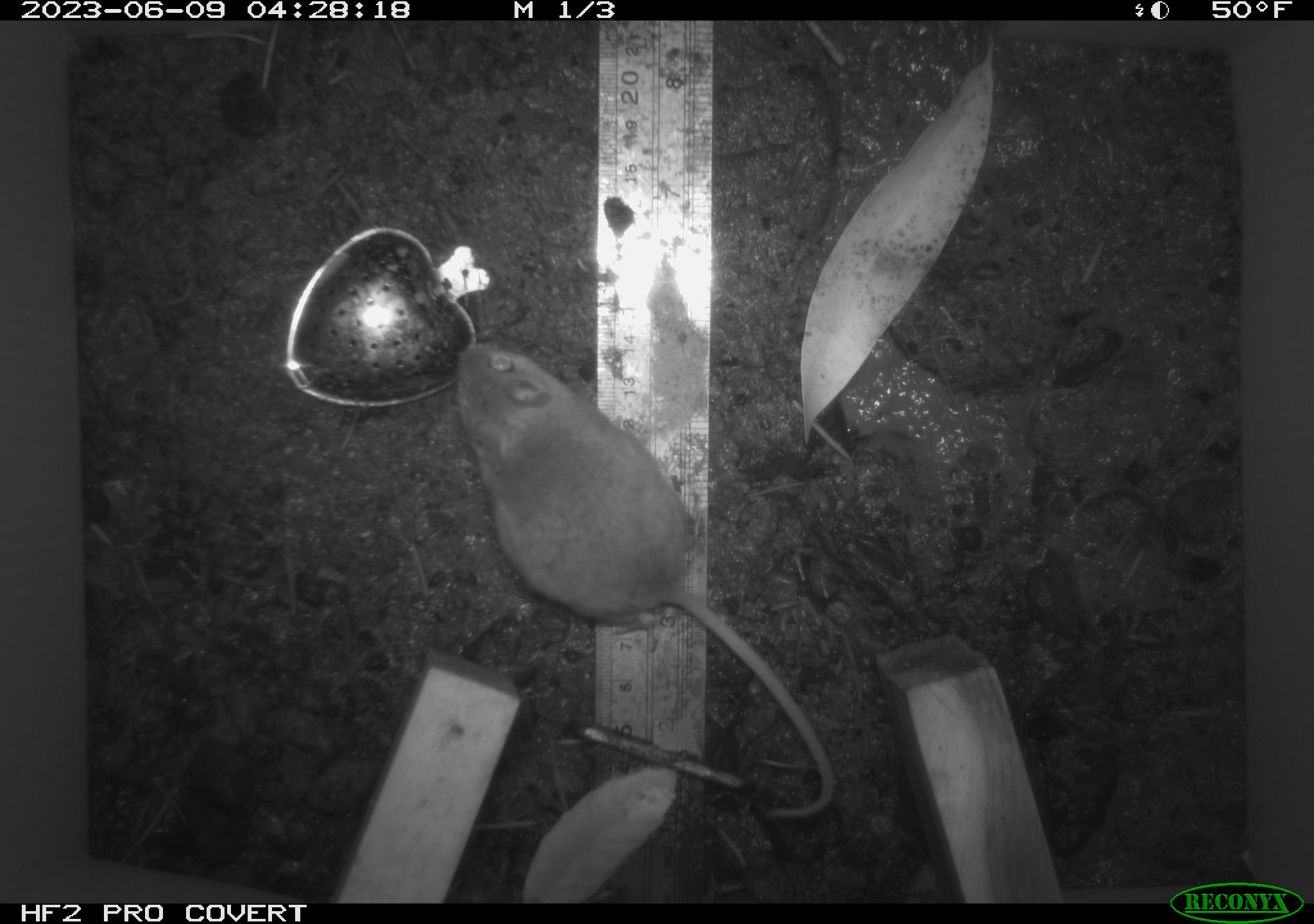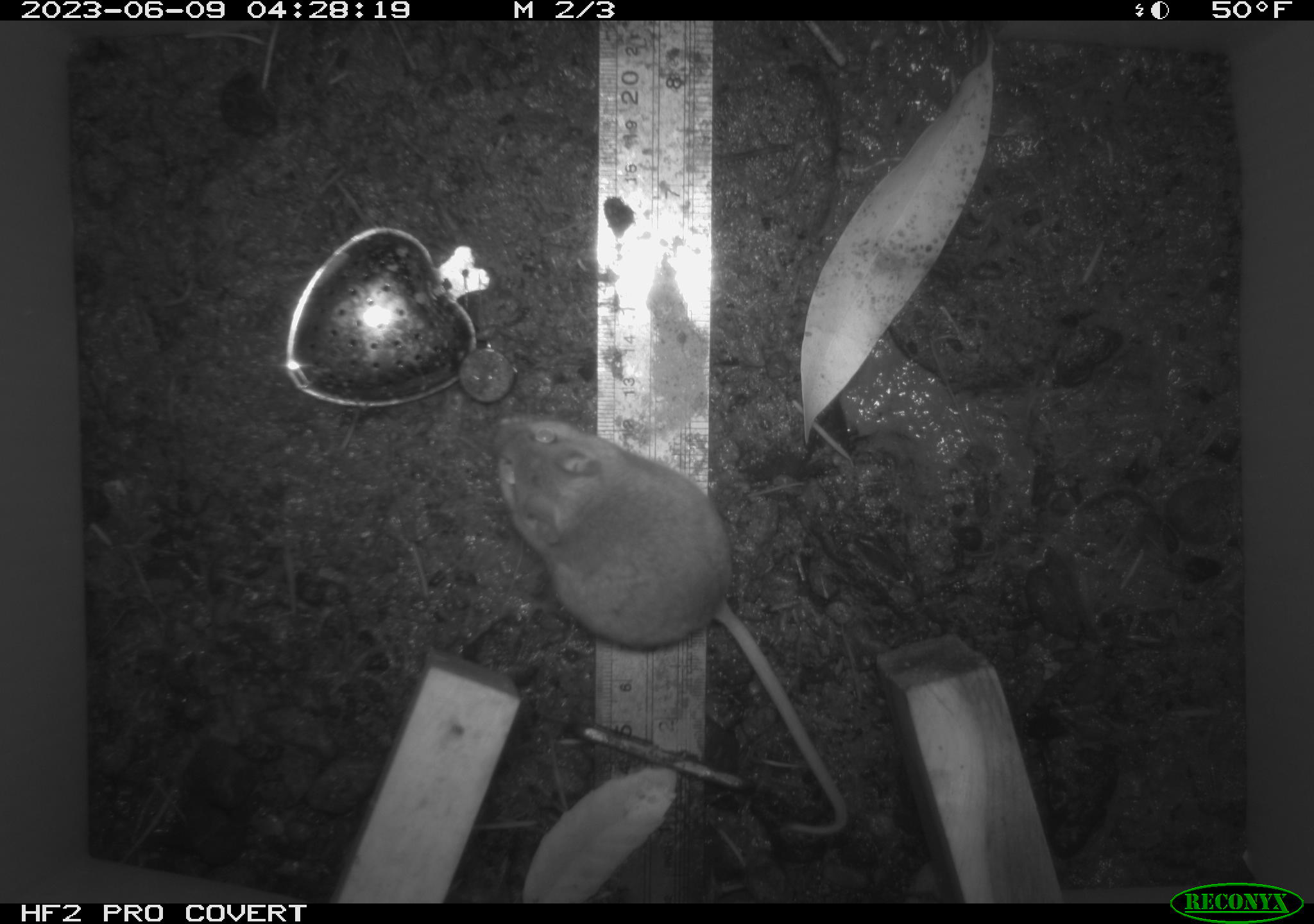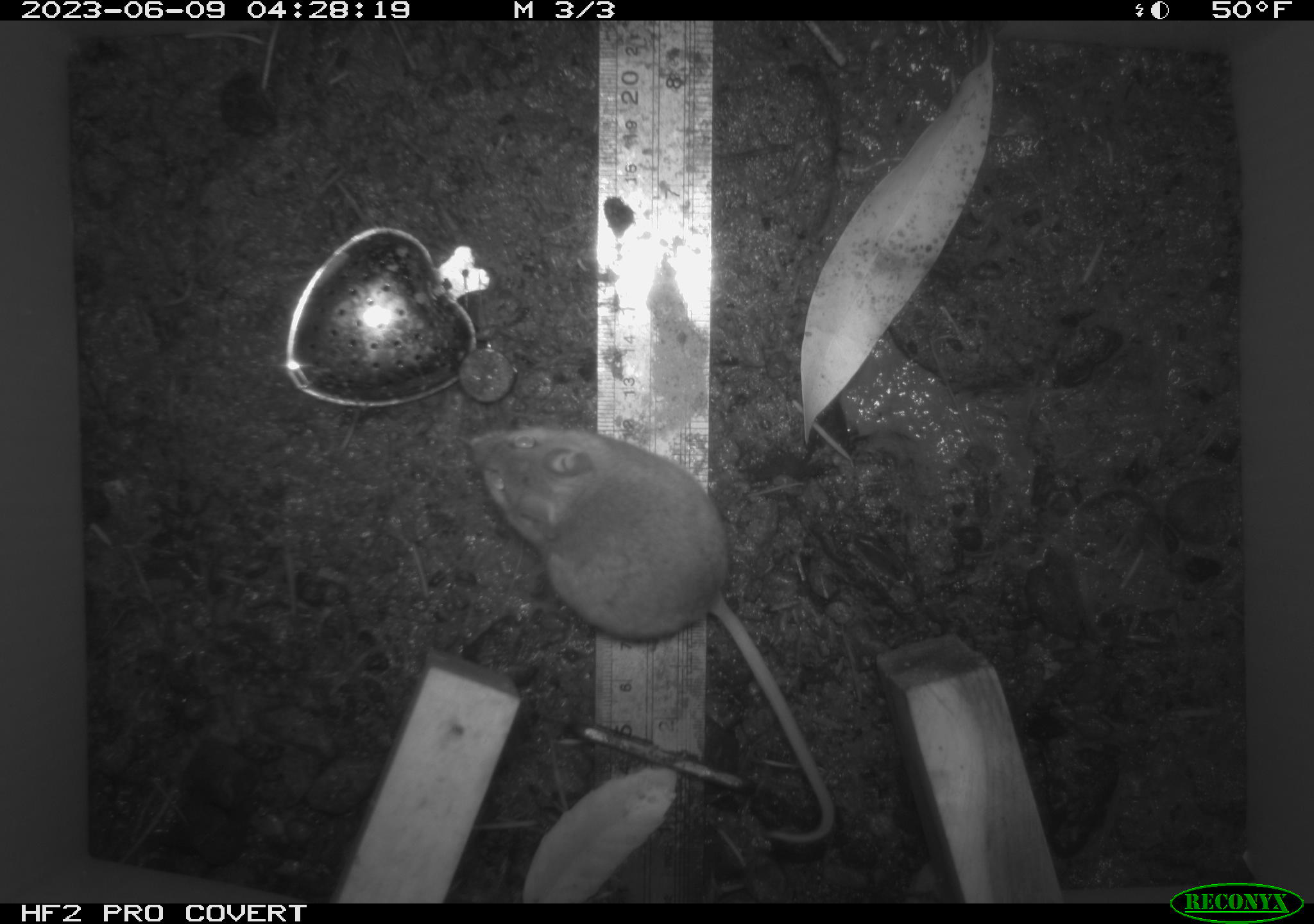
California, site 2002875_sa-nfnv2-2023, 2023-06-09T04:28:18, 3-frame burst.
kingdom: Animalia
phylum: Chordata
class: Mammalia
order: Rodentia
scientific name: Rodentia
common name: mouse species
Mouse species (Rodentia).